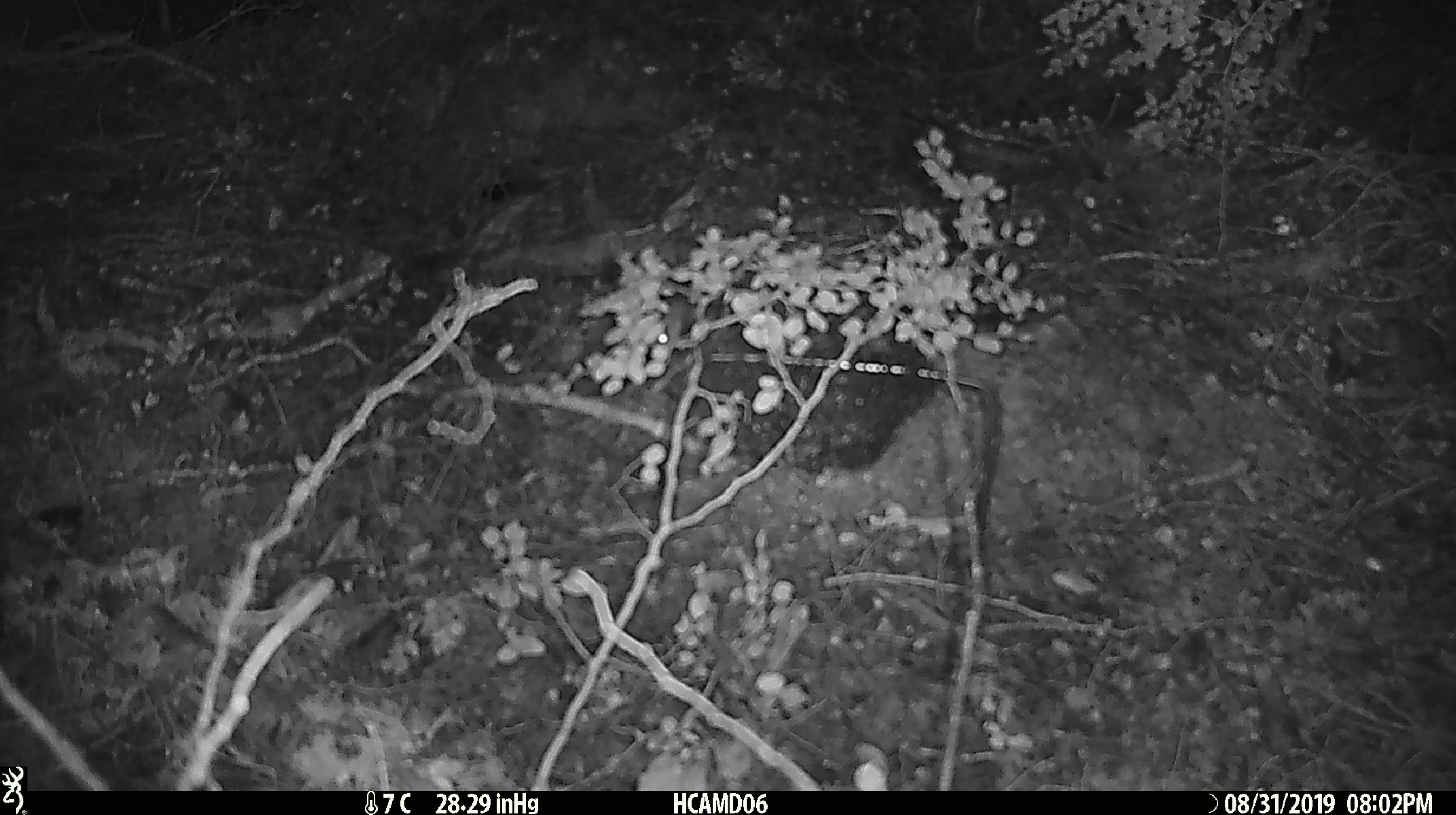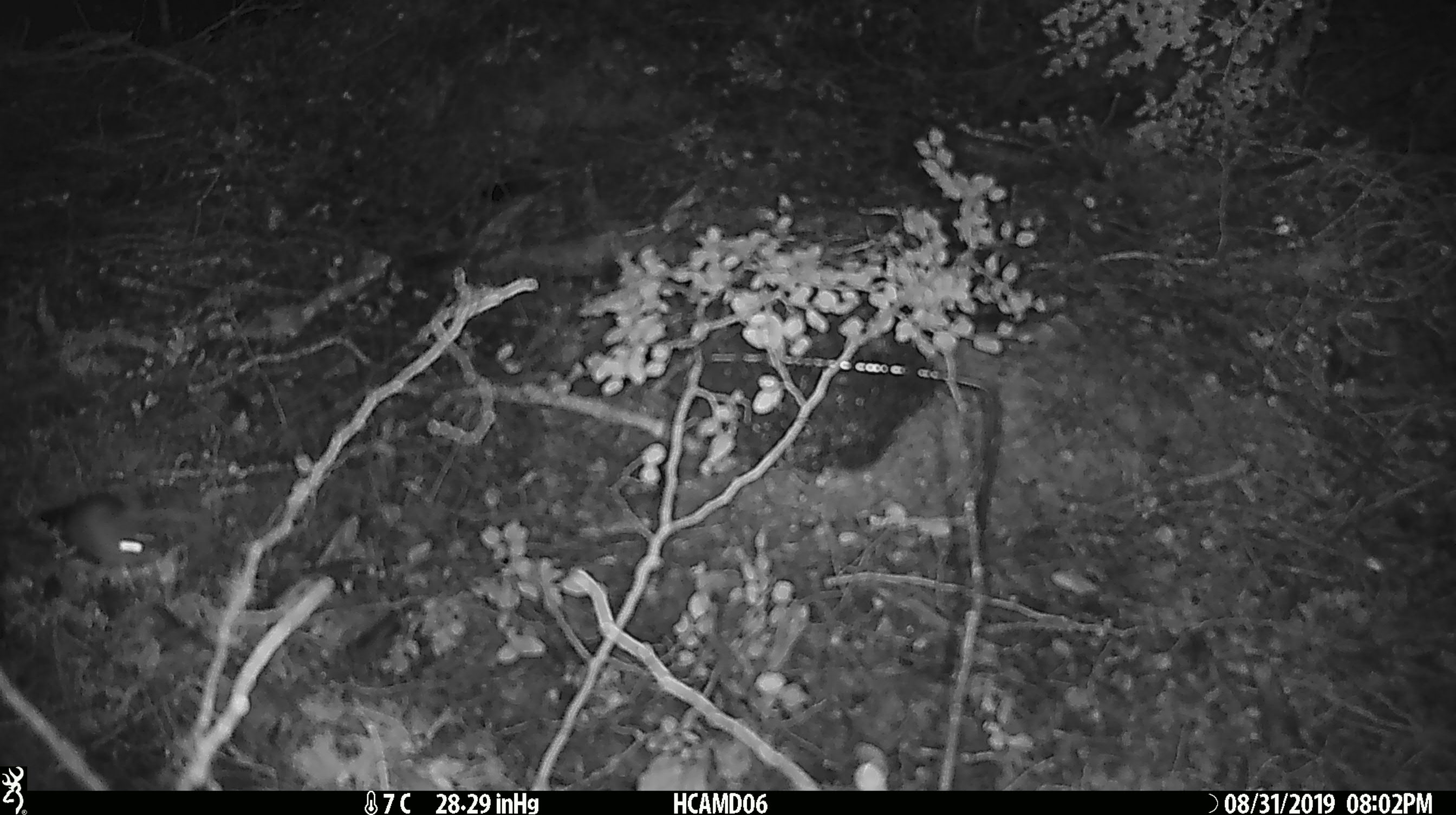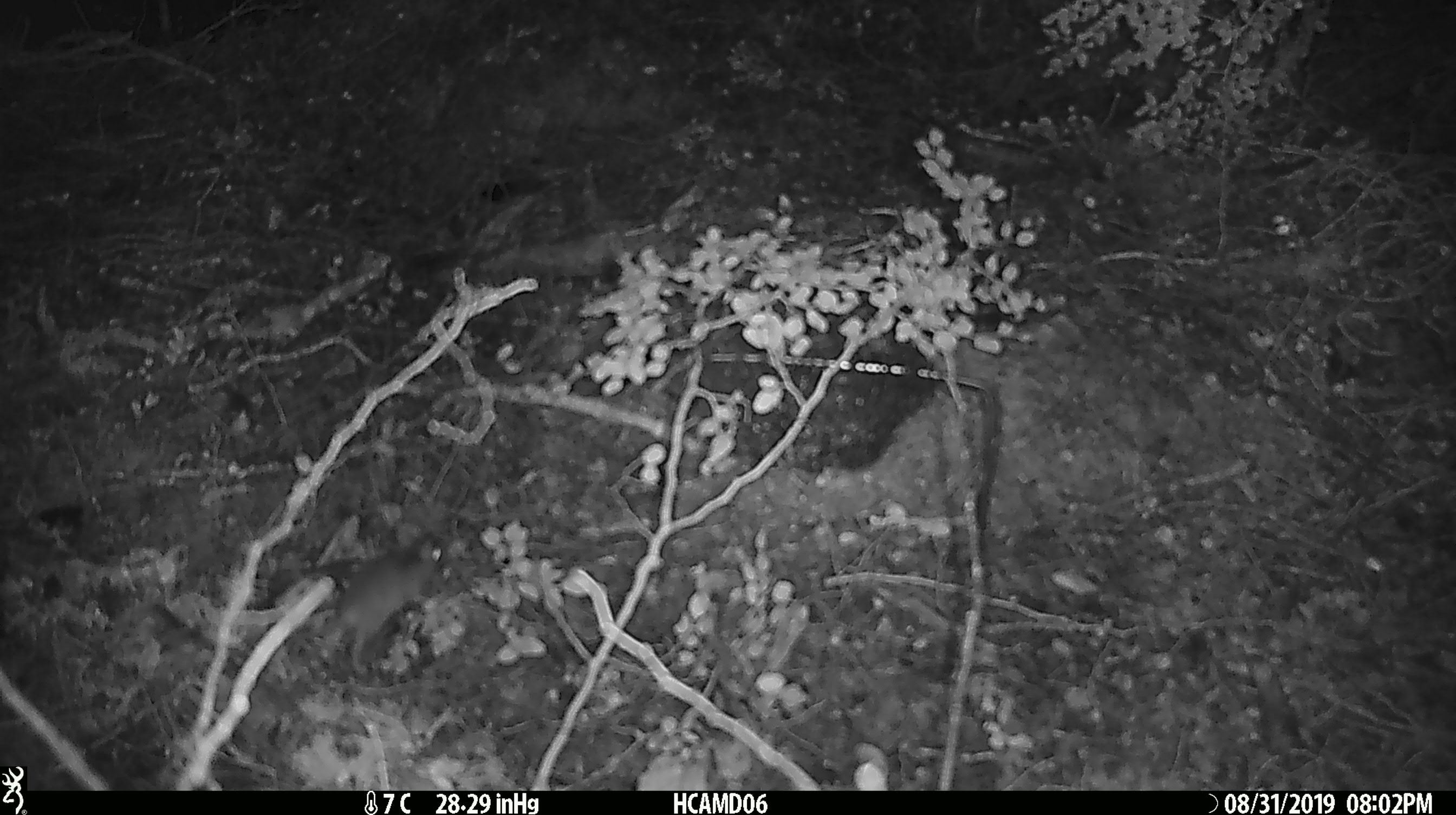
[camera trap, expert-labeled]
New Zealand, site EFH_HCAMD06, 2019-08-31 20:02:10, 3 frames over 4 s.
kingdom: Animalia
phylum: Chordata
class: Mammalia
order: Rodentia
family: Muridae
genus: Mus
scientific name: Mus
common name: mouse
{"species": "mouse (Mus)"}